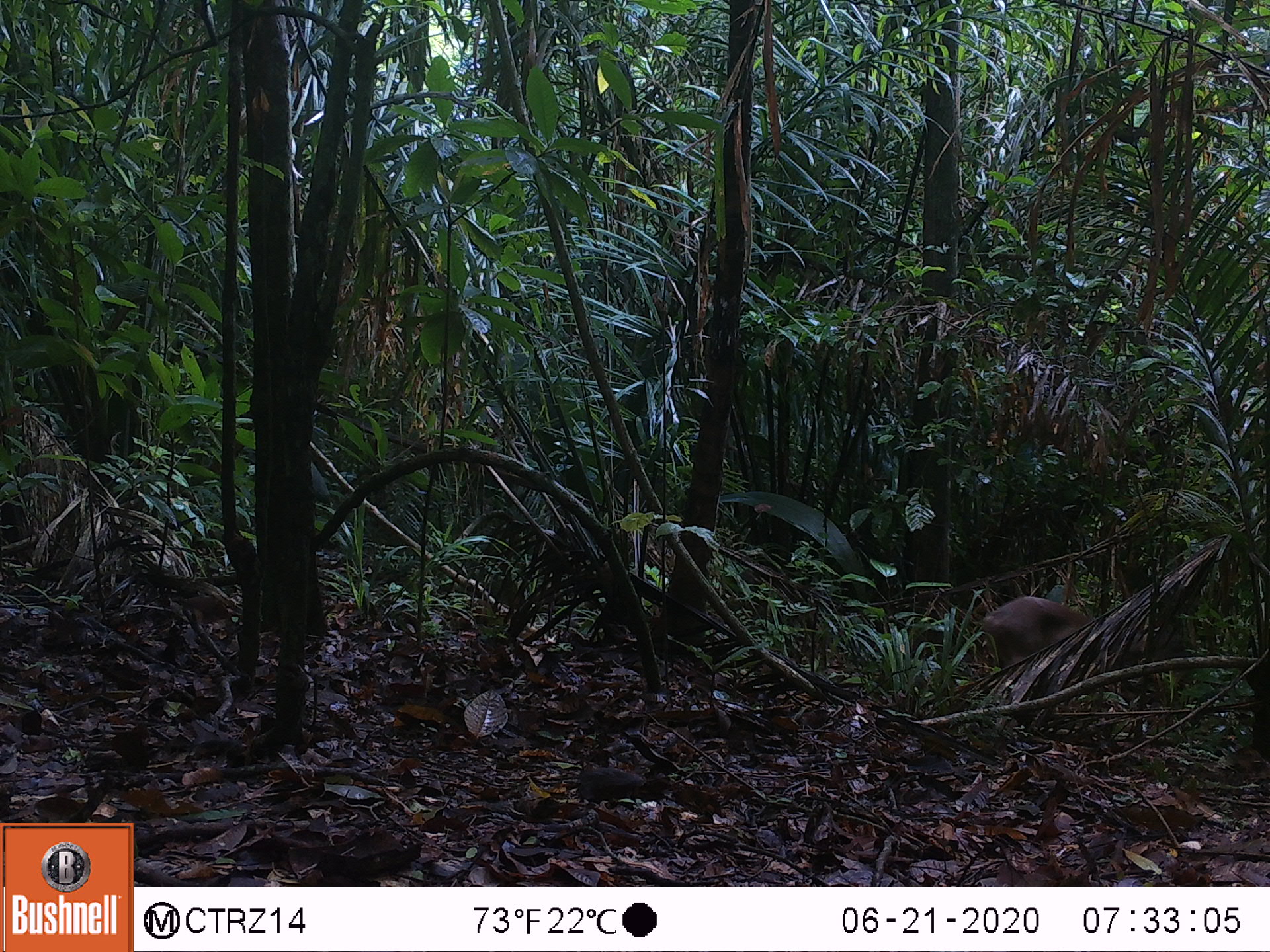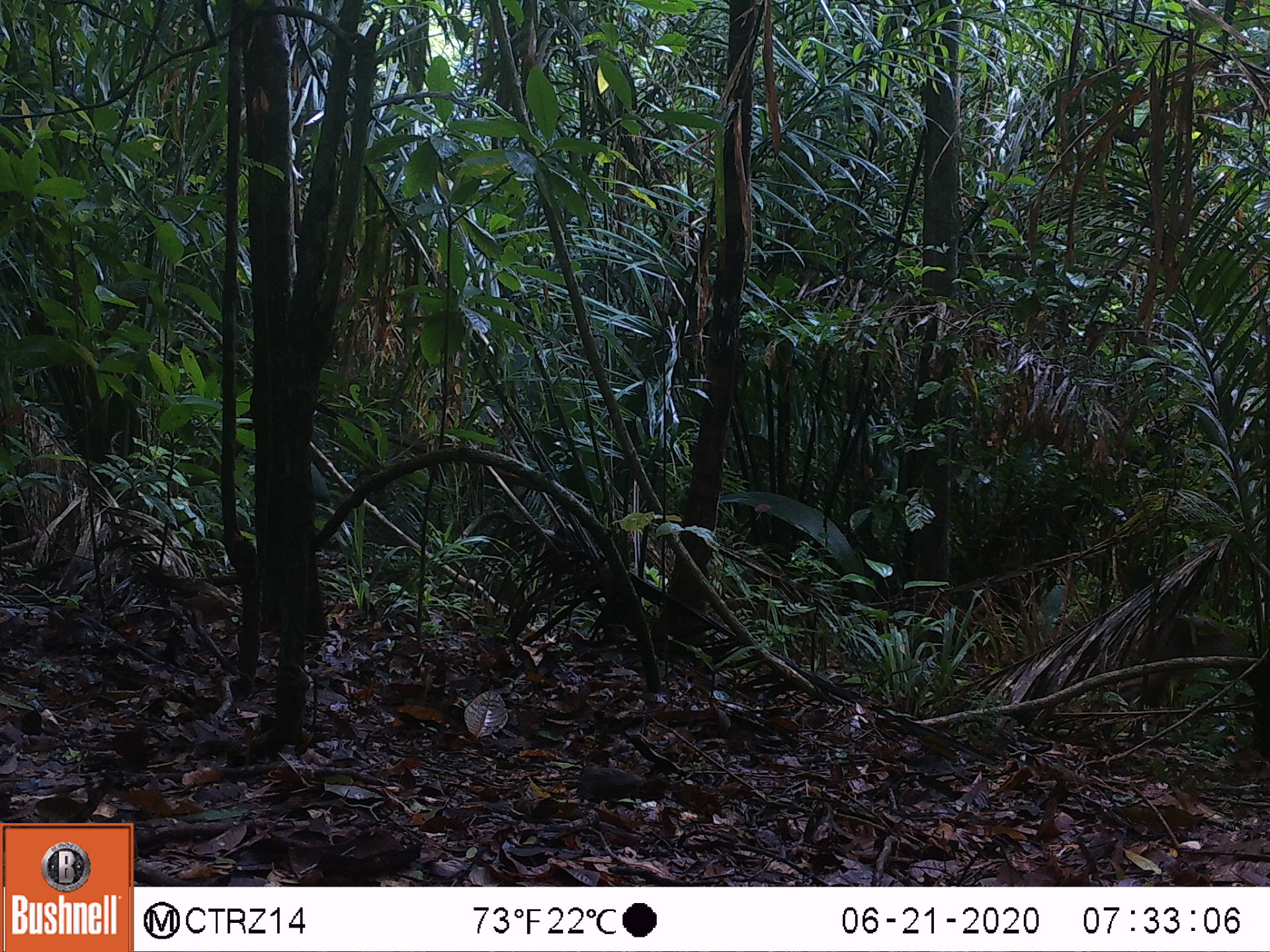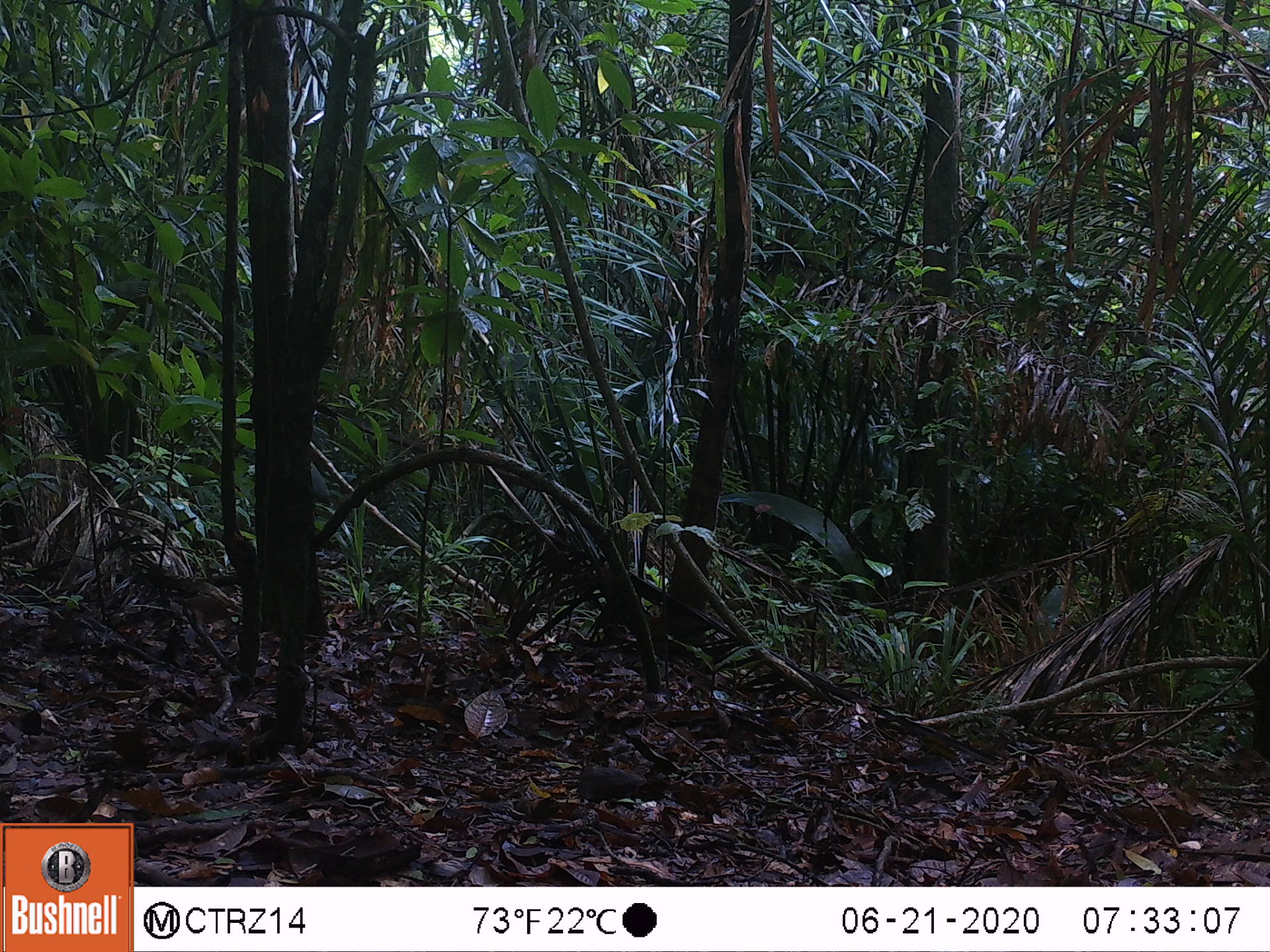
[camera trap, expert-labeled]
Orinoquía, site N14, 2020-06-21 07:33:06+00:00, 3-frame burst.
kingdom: Animalia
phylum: Chordata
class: Mammalia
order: Artiodactyla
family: Cervidae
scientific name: Cervidae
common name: deer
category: unknown cervid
Unknown cervid (deer) (Cervidae).